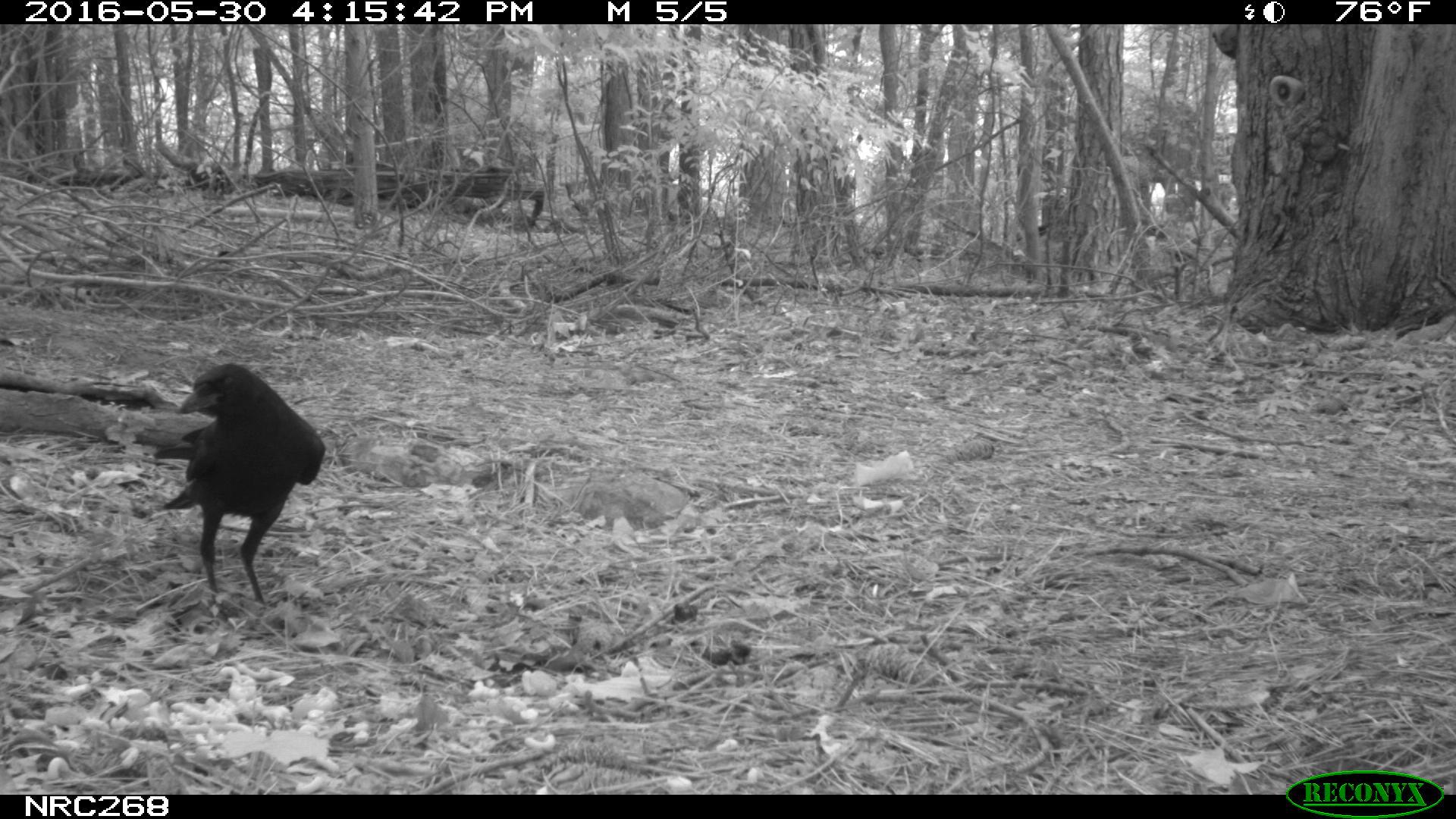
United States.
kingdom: Animalia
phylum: Chordata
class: Aves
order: Passeriformes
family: Corvidae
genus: Corvus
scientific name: Corvus brachyrhynchos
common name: american crow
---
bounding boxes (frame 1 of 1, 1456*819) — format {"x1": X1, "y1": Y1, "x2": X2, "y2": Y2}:
American Crow: {"x1": 157, "y1": 354, "x2": 328, "y2": 615}